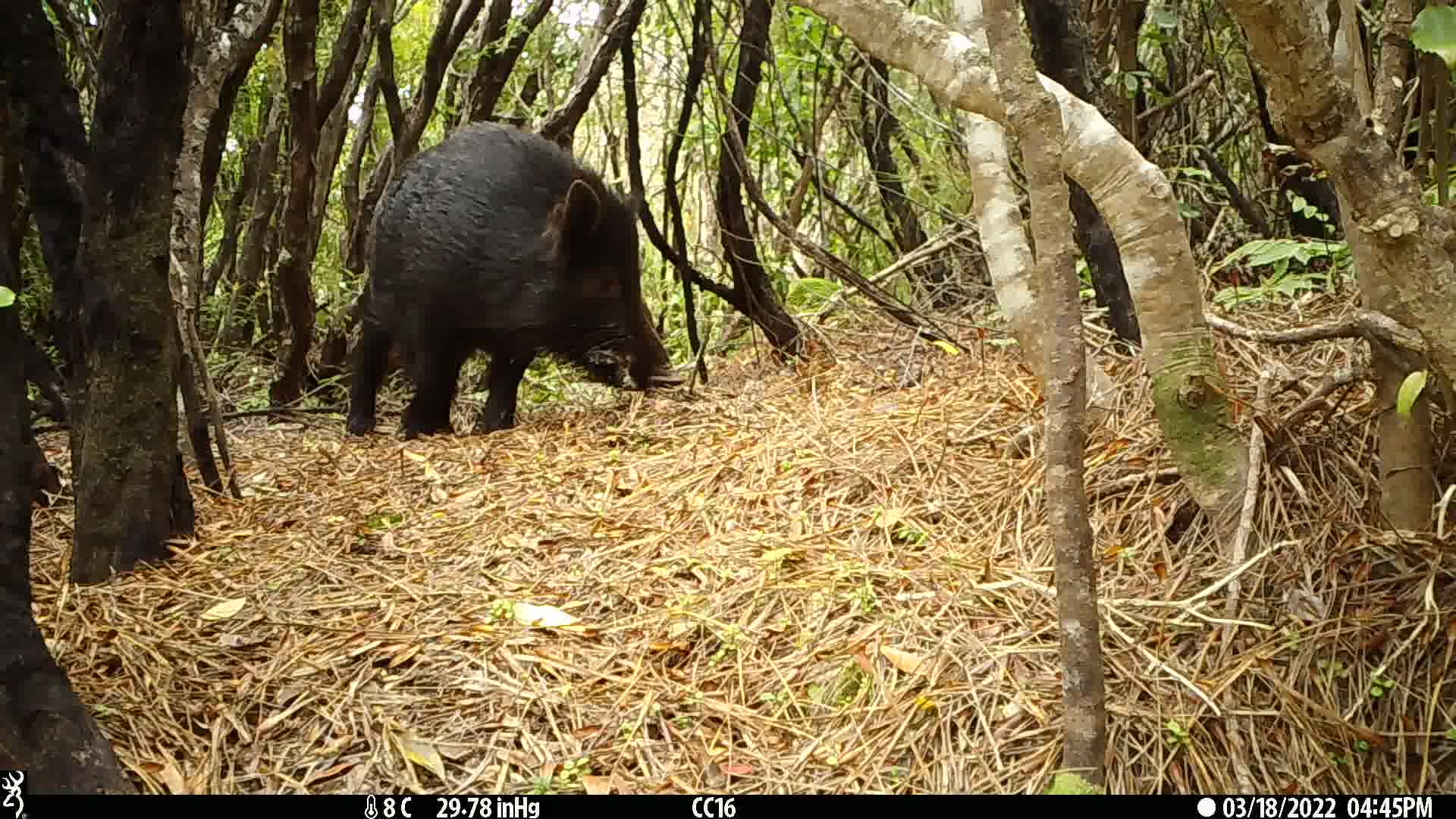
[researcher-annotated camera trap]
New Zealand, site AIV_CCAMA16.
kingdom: Animalia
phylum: Chordata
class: Mammalia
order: Artiodactyla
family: Suidae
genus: Sus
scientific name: Sus scrofa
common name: pig